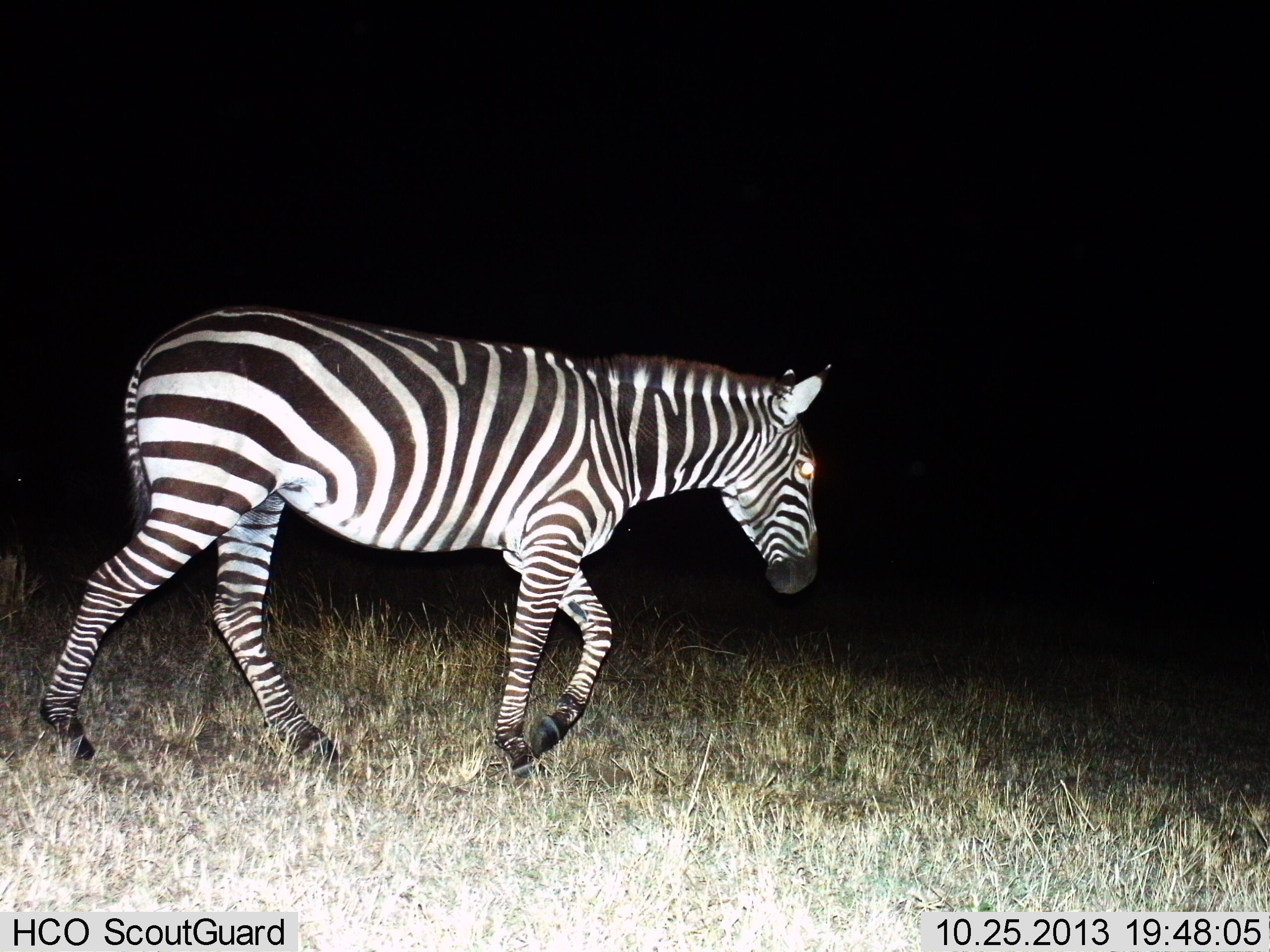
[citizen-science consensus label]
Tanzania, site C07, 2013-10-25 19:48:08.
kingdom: Animalia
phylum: Chordata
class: Mammalia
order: Perissodactyla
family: Equidae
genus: Equus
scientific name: Equus quagga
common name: plains zebra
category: zebra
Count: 1.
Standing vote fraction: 10%.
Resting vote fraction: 0%.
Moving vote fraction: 90%.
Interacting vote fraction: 0%.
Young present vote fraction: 0%.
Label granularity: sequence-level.